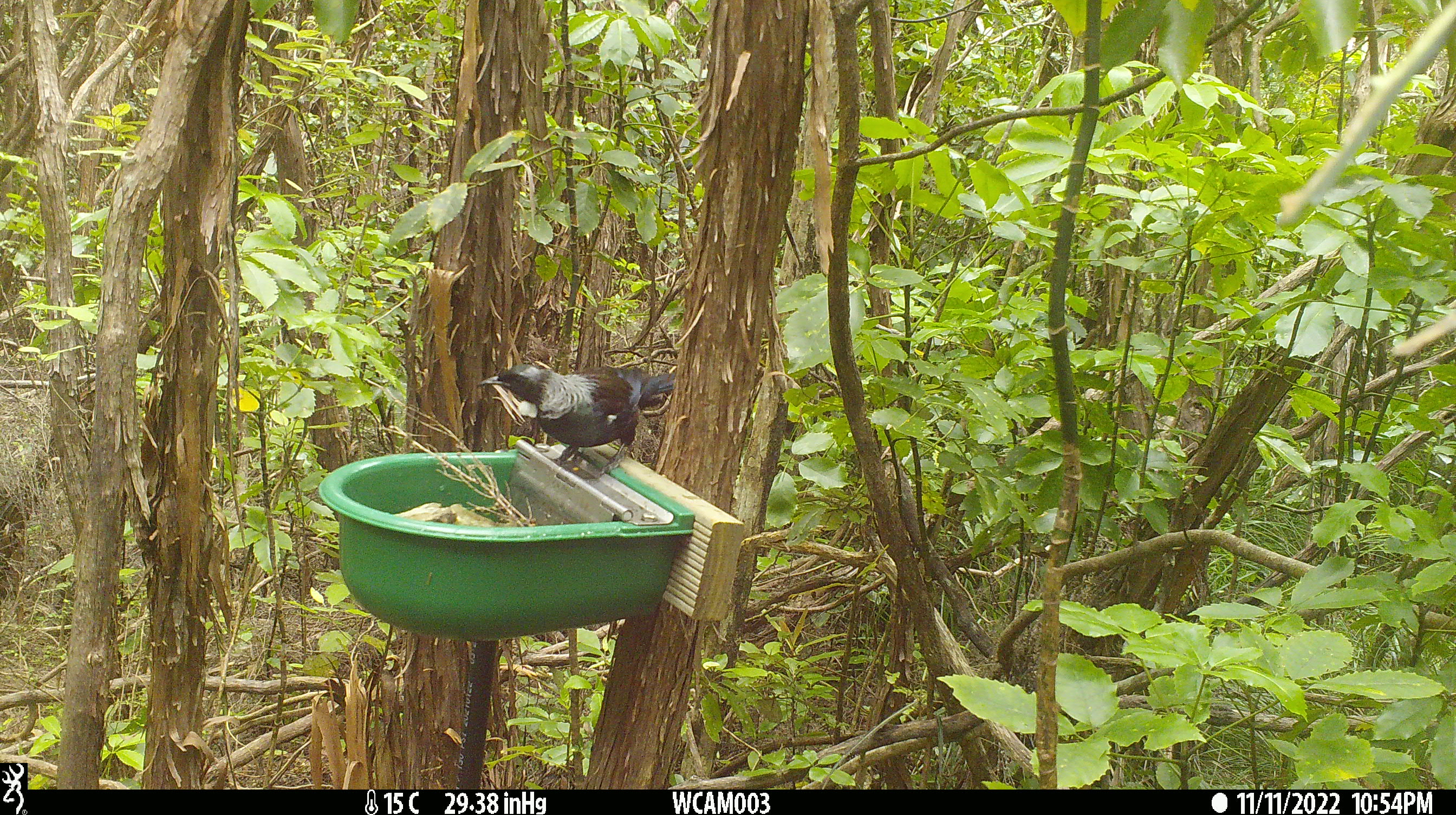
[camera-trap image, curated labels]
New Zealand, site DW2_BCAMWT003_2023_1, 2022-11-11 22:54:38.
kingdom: Animalia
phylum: Chordata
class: Aves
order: Passeriformes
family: Meliphagidae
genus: Prosthemadera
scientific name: Prosthemadera novaeseelandiae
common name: tui